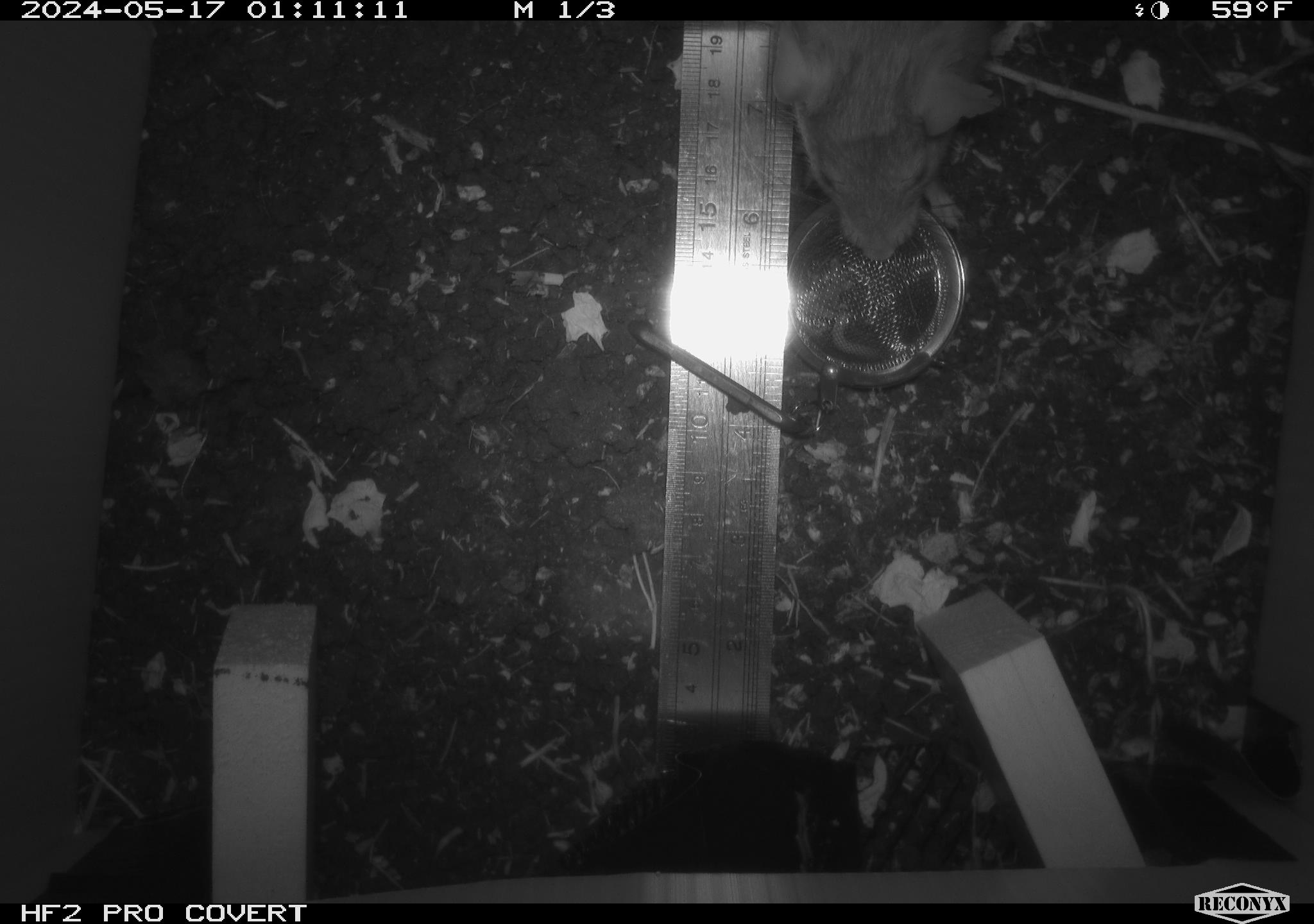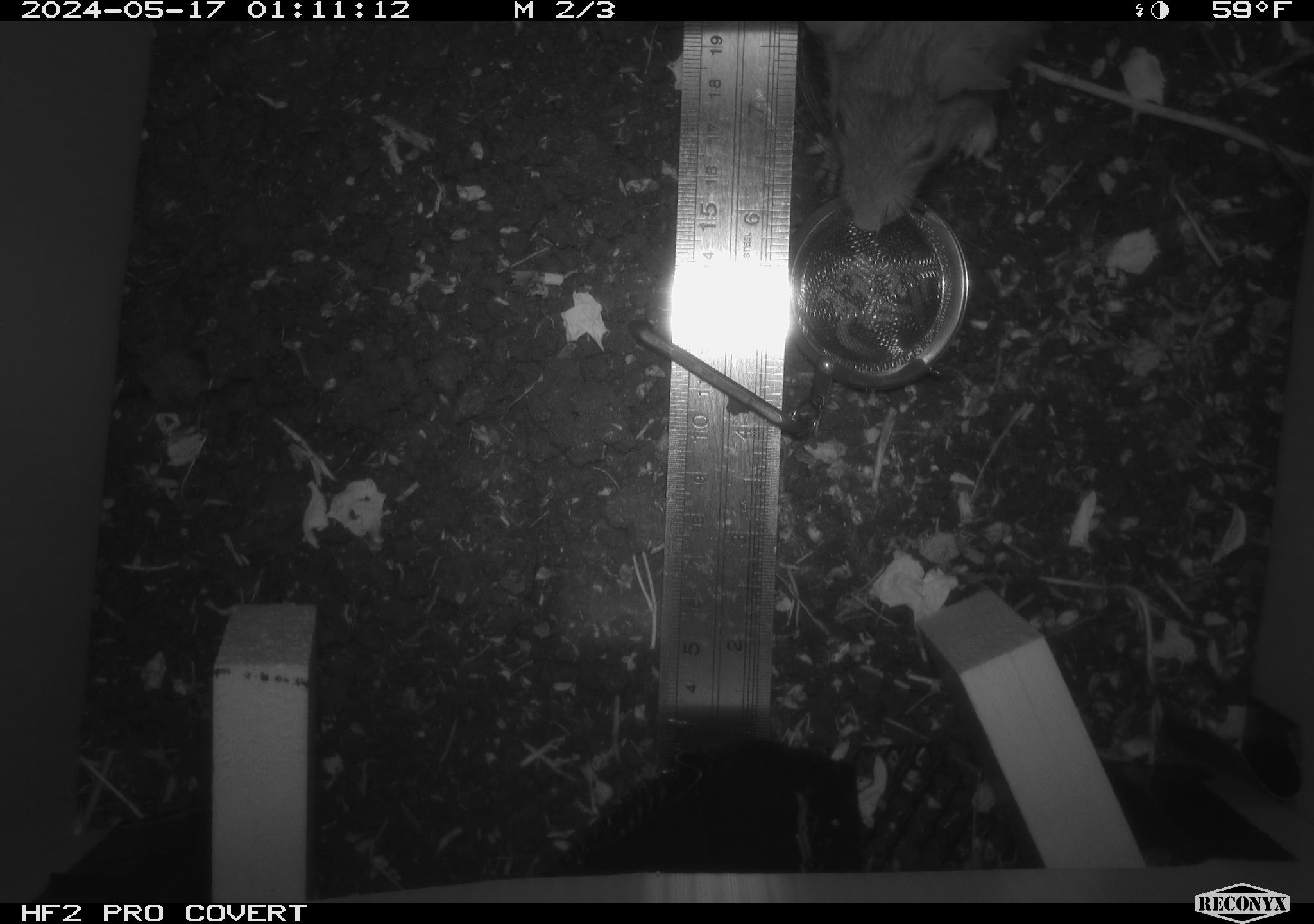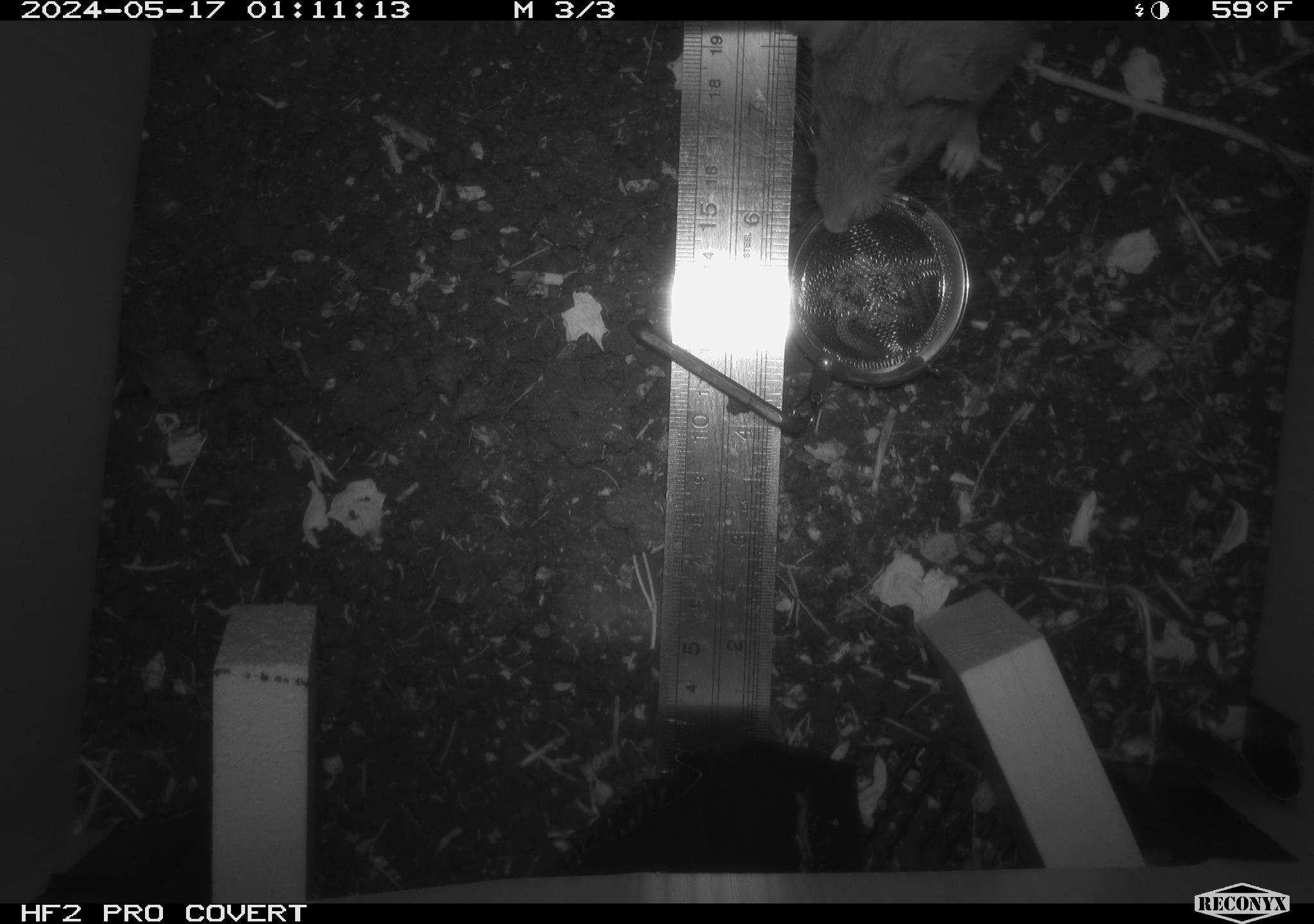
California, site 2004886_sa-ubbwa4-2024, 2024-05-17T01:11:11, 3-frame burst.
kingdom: Animalia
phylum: Chordata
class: Mammalia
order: Rodentia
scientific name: Rodentia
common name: woodrat or rat or mouse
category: woodrat or rat or mouse species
Woodrat or rat or mouse species (woodrat or rat or mouse) (Rodentia).